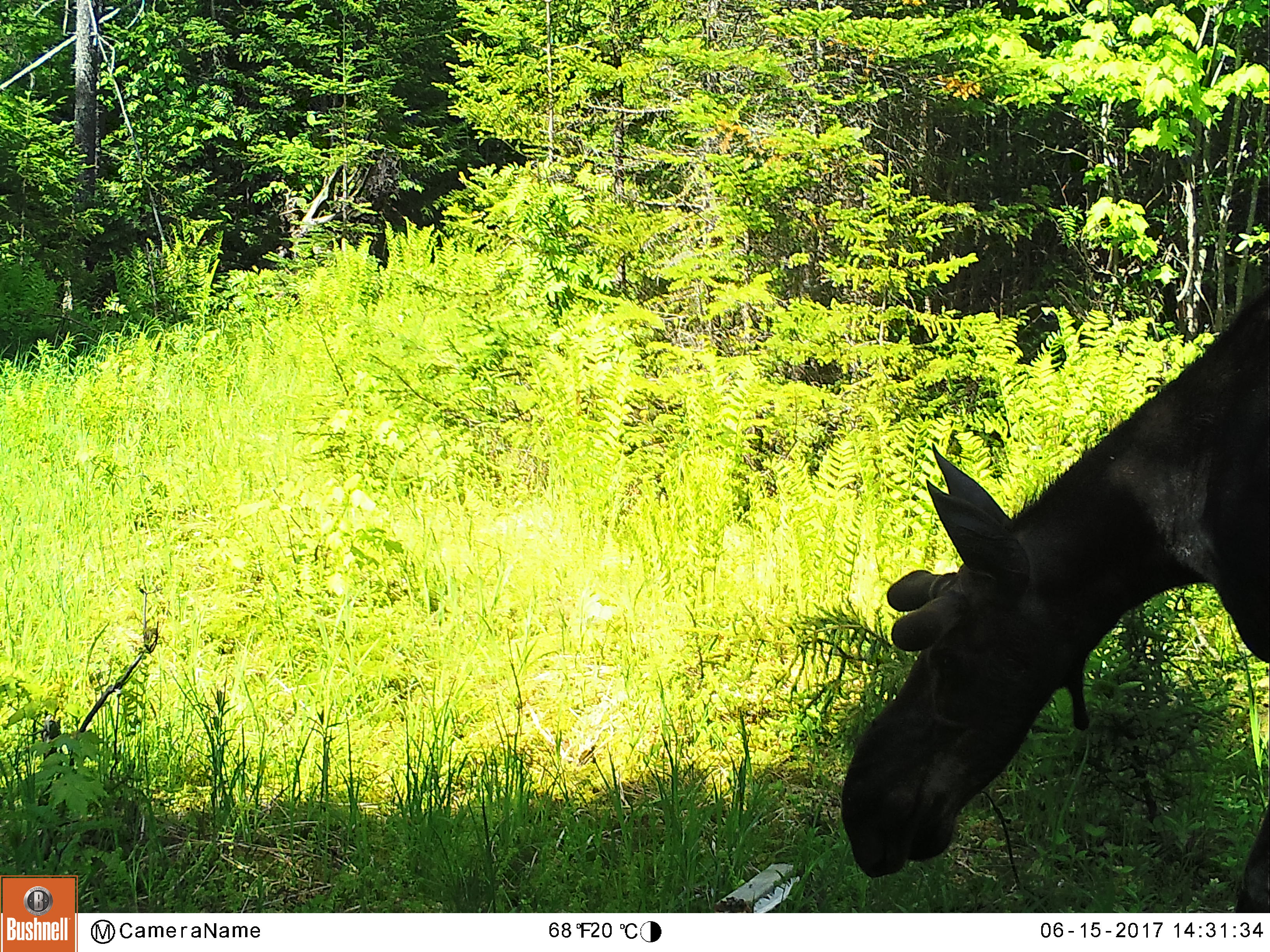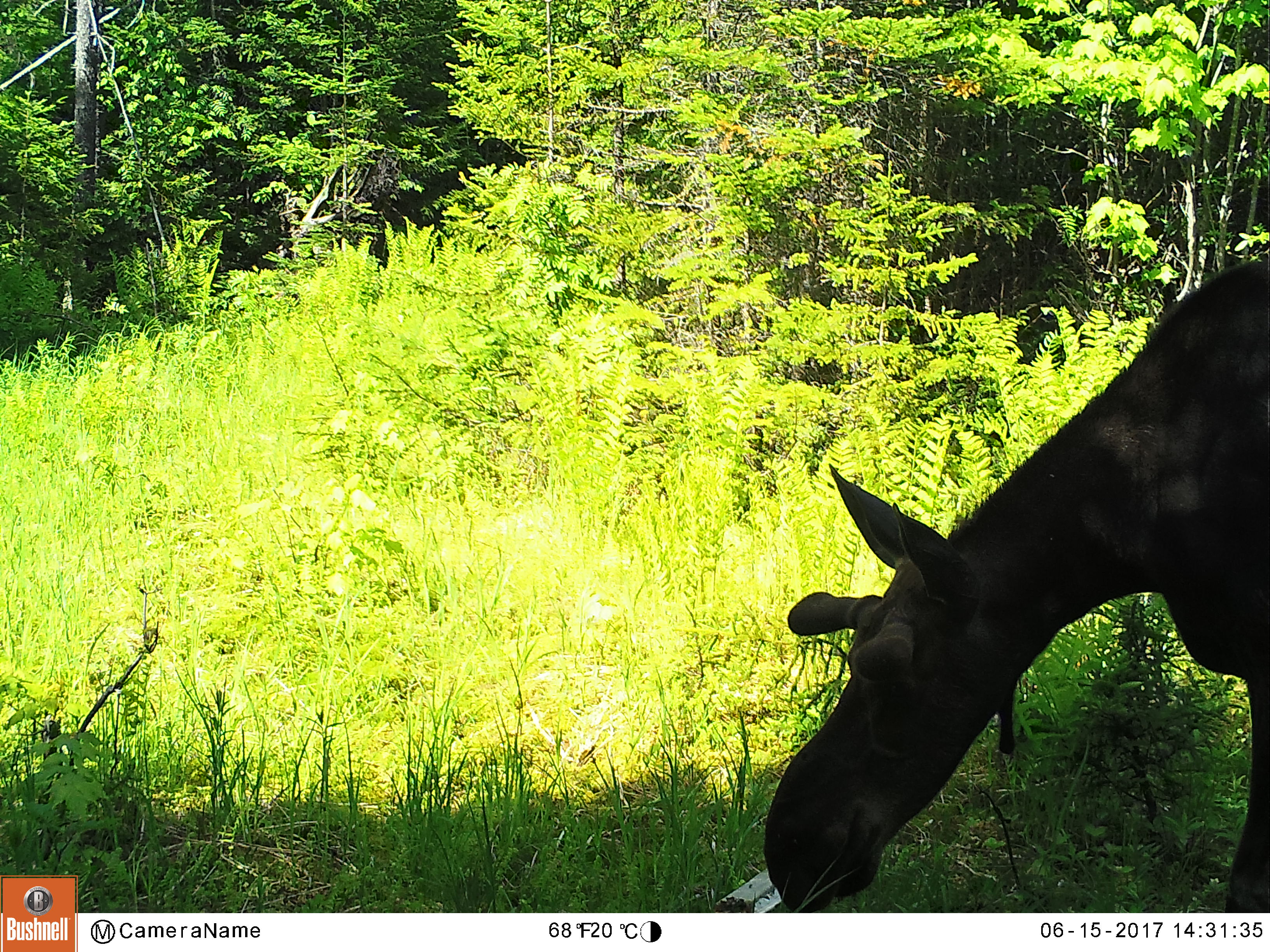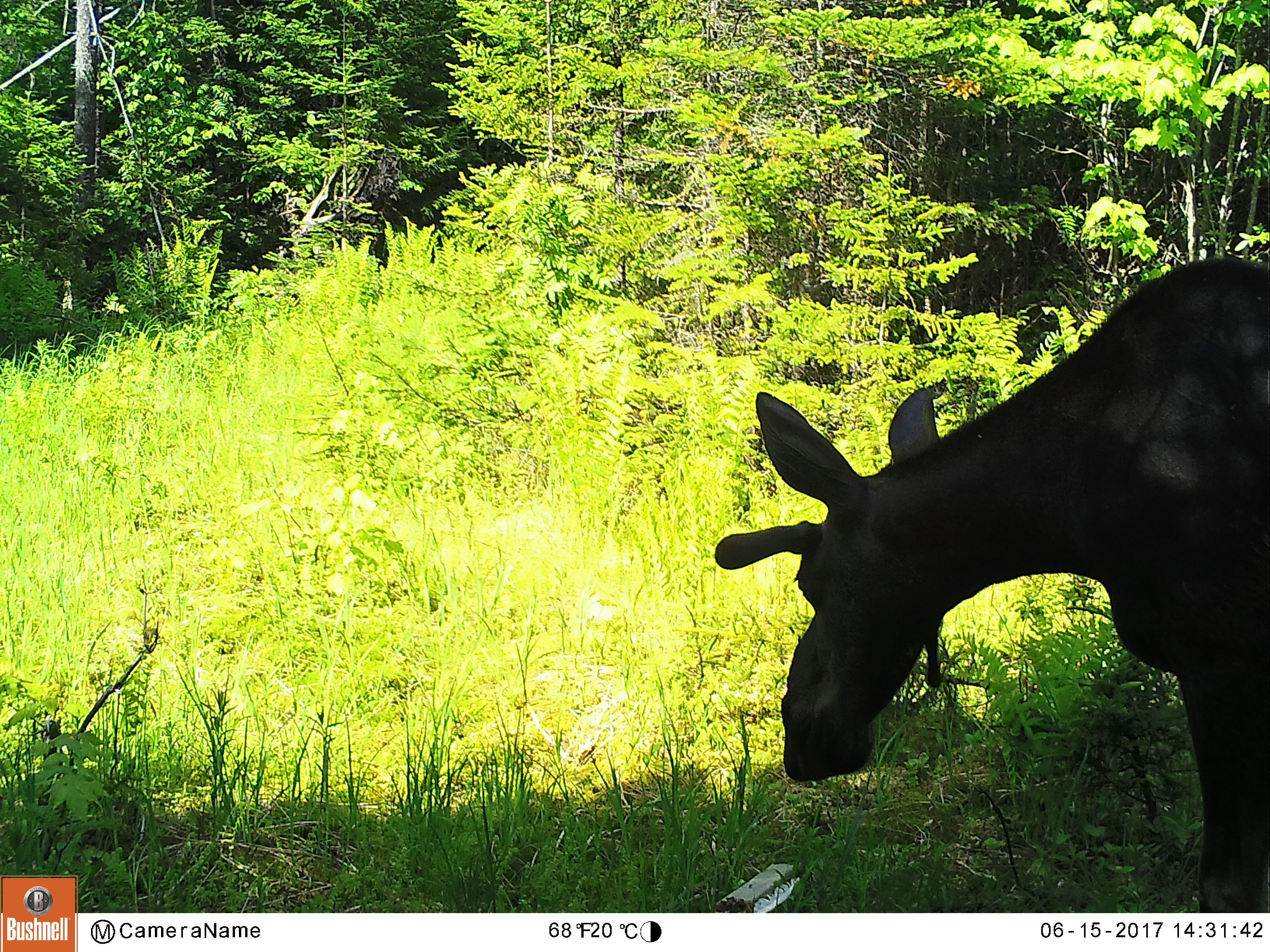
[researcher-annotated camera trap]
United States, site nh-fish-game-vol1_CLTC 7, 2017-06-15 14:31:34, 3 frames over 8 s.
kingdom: Animalia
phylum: Chordata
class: Mammalia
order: Artiodactyla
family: Cervidae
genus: Alces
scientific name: Alces alces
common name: moose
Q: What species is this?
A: Moose (Alces alces).